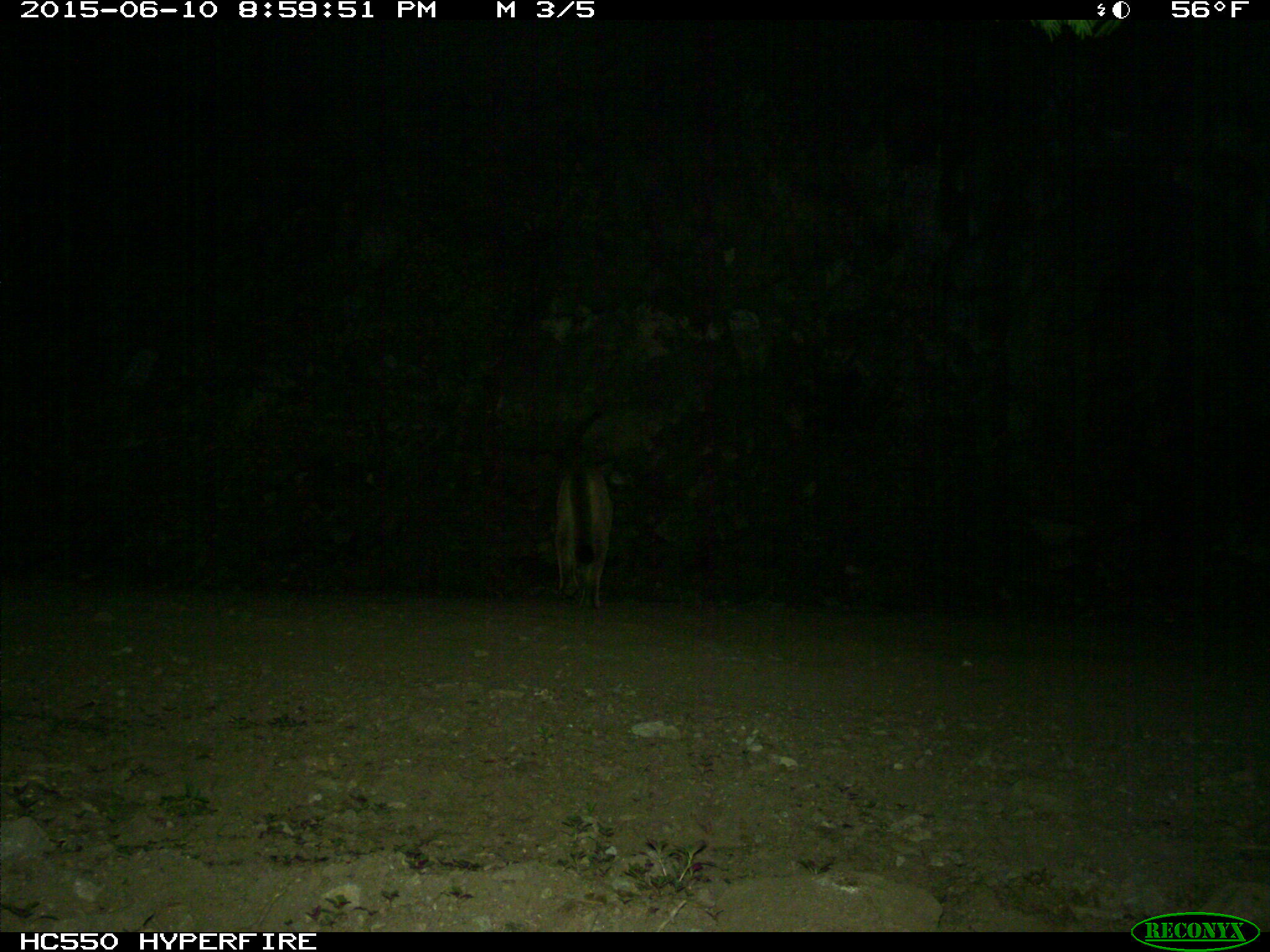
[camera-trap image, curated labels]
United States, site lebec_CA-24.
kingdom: Animalia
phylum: Chordata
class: Mammalia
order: Carnivora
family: Felidae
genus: Puma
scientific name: Puma concolor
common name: mountain lion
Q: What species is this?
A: Puma concolor (mountain lion).